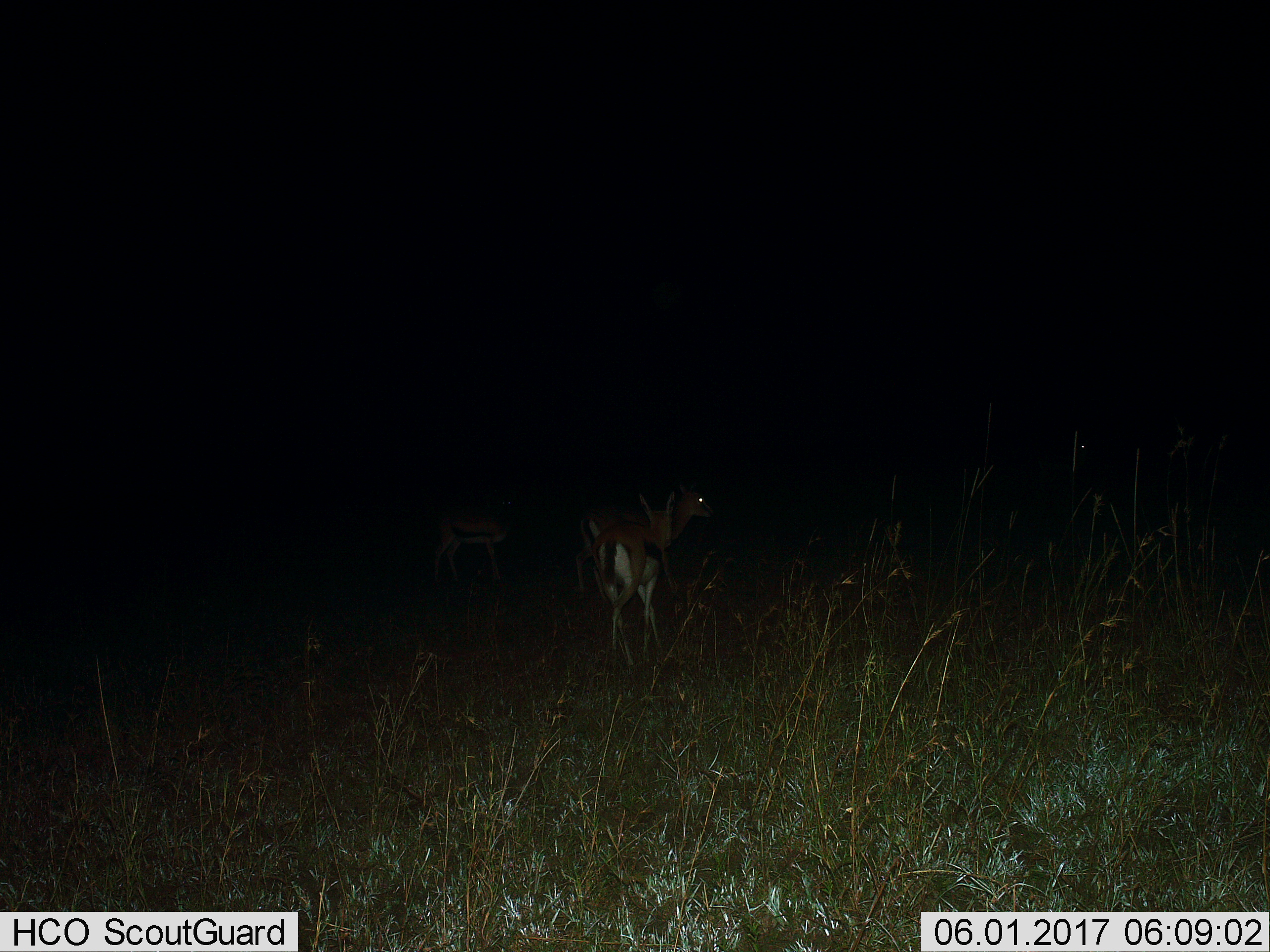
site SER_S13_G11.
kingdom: Animalia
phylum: Chordata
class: Mammalia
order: Artiodactyla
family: Bovidae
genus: Eudorcas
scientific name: Eudorcas thomsonii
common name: thomson's gazelle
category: gazellethomsons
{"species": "gazellethomsons (thomson's gazelle) (Eudorcas thomsonii)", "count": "3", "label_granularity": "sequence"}